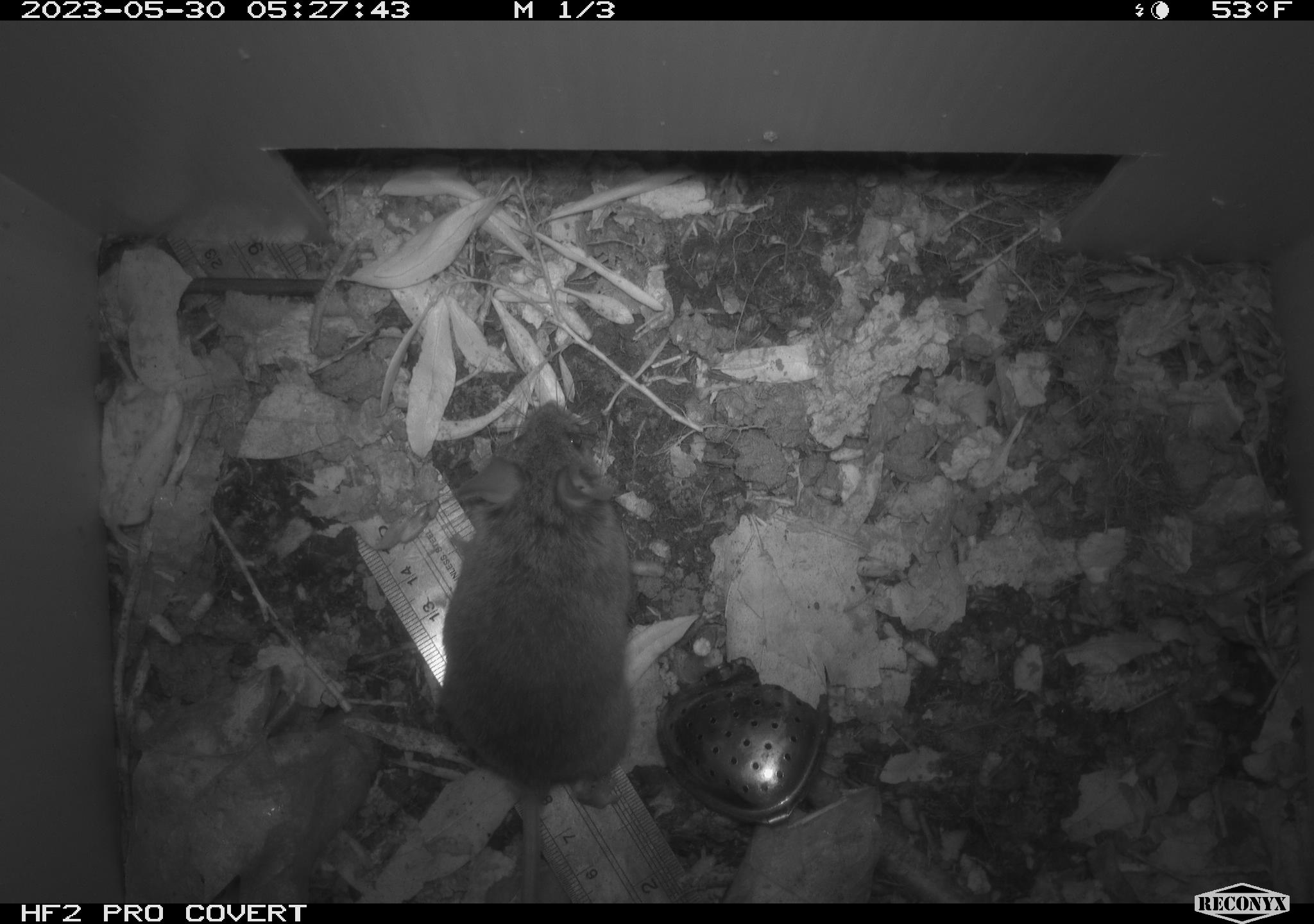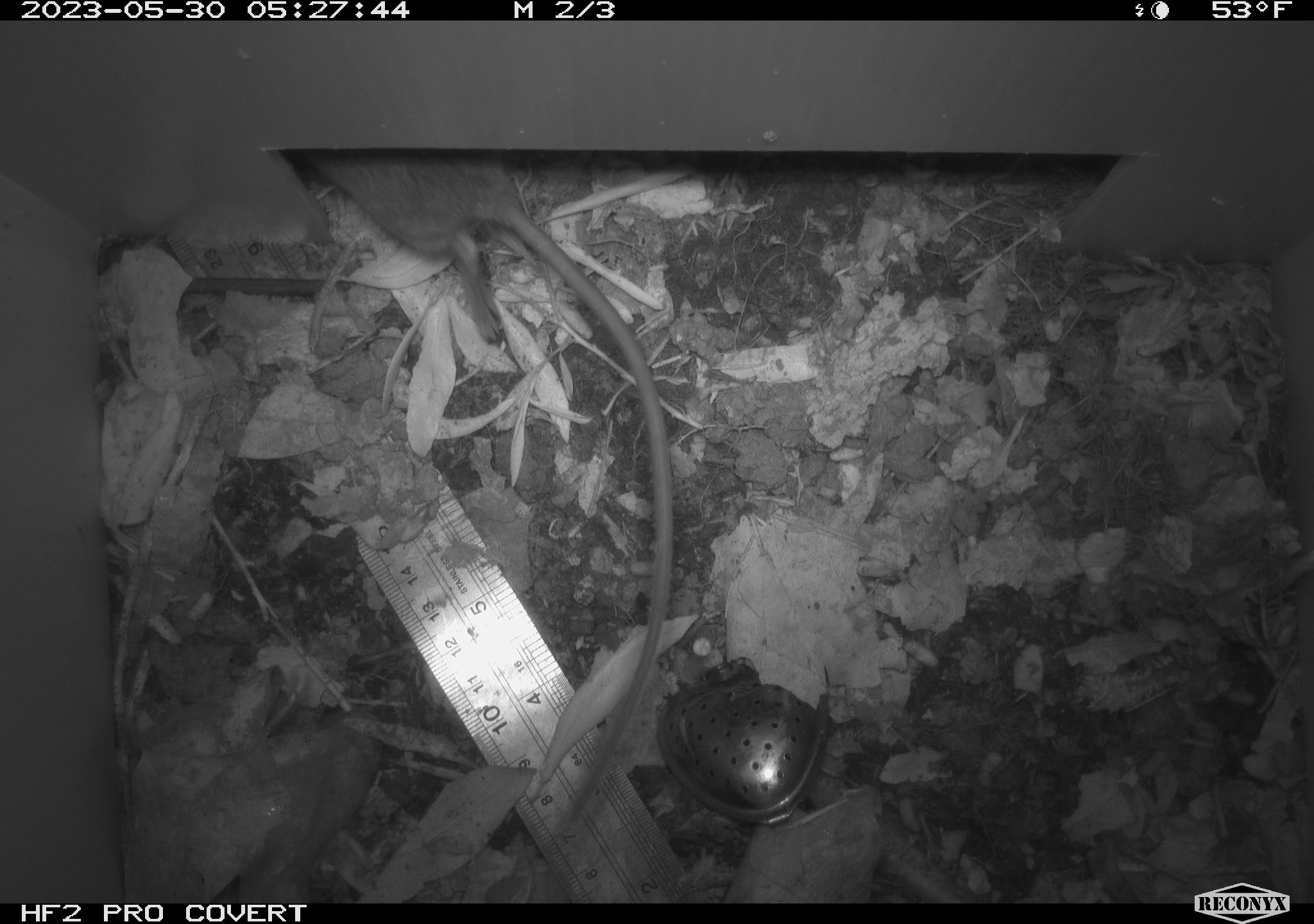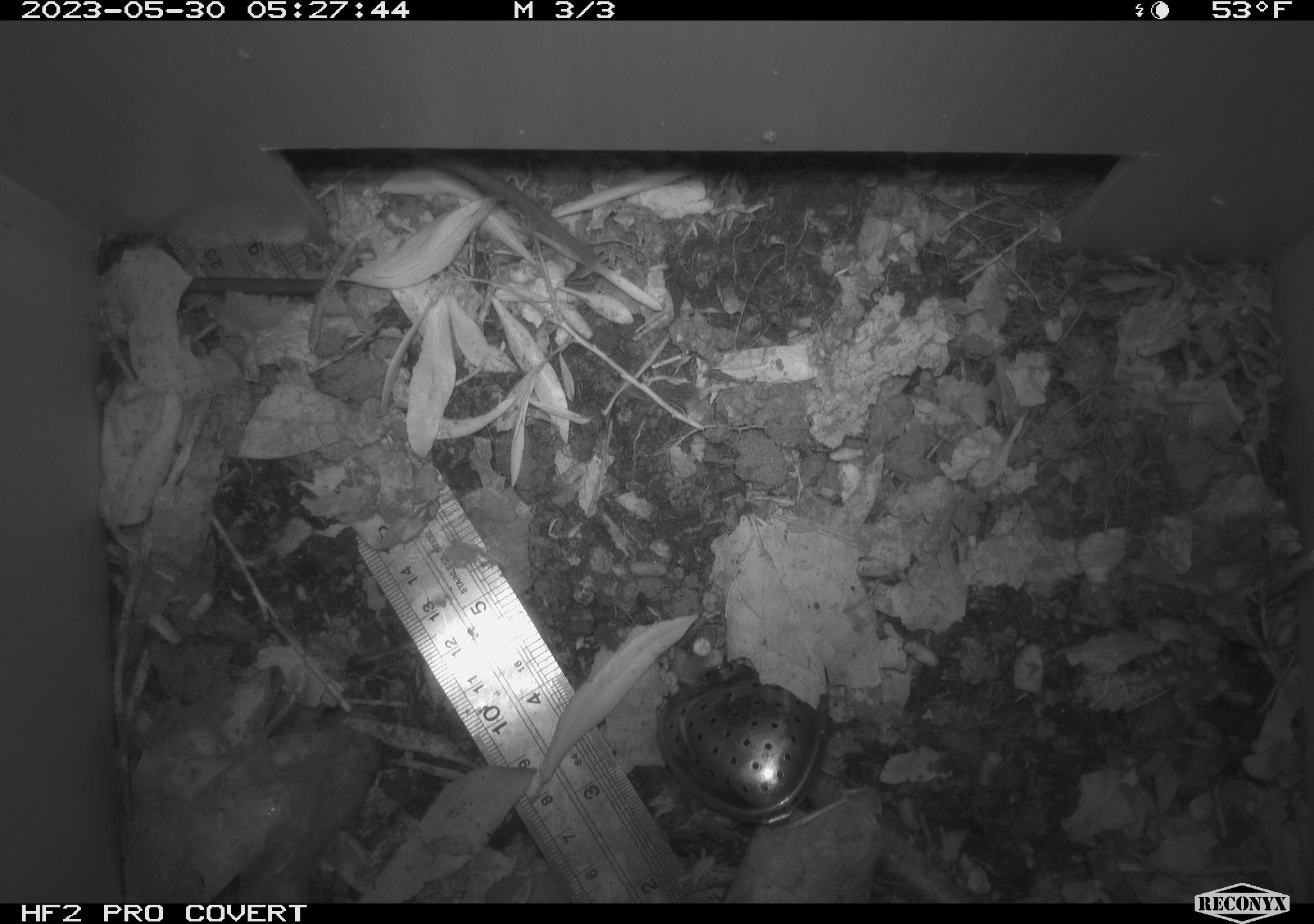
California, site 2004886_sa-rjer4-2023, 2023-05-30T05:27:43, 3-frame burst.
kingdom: Animalia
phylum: Chordata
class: Mammalia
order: Rodentia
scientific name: Rodentia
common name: mouse species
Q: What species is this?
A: Mouse species (Rodentia).